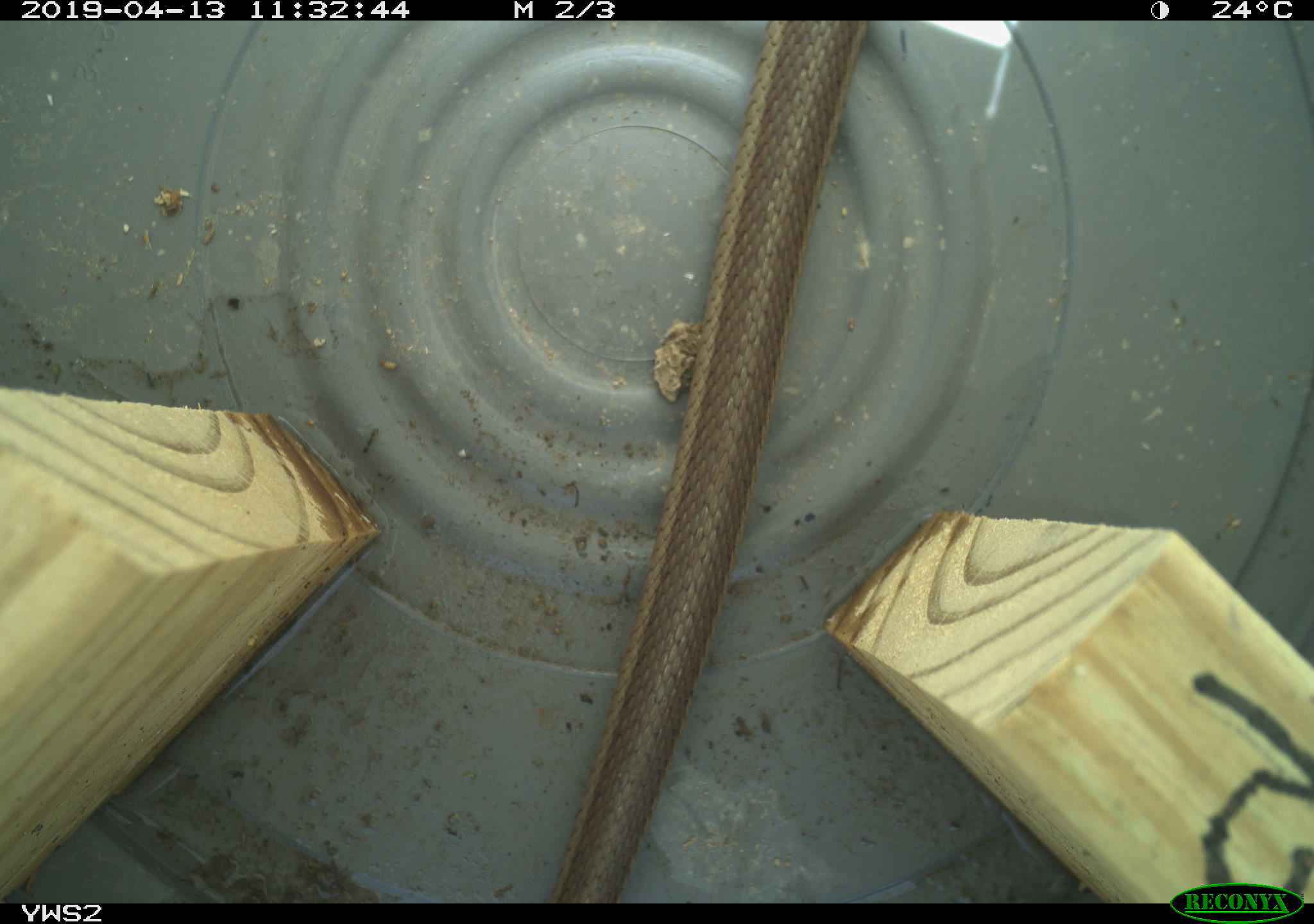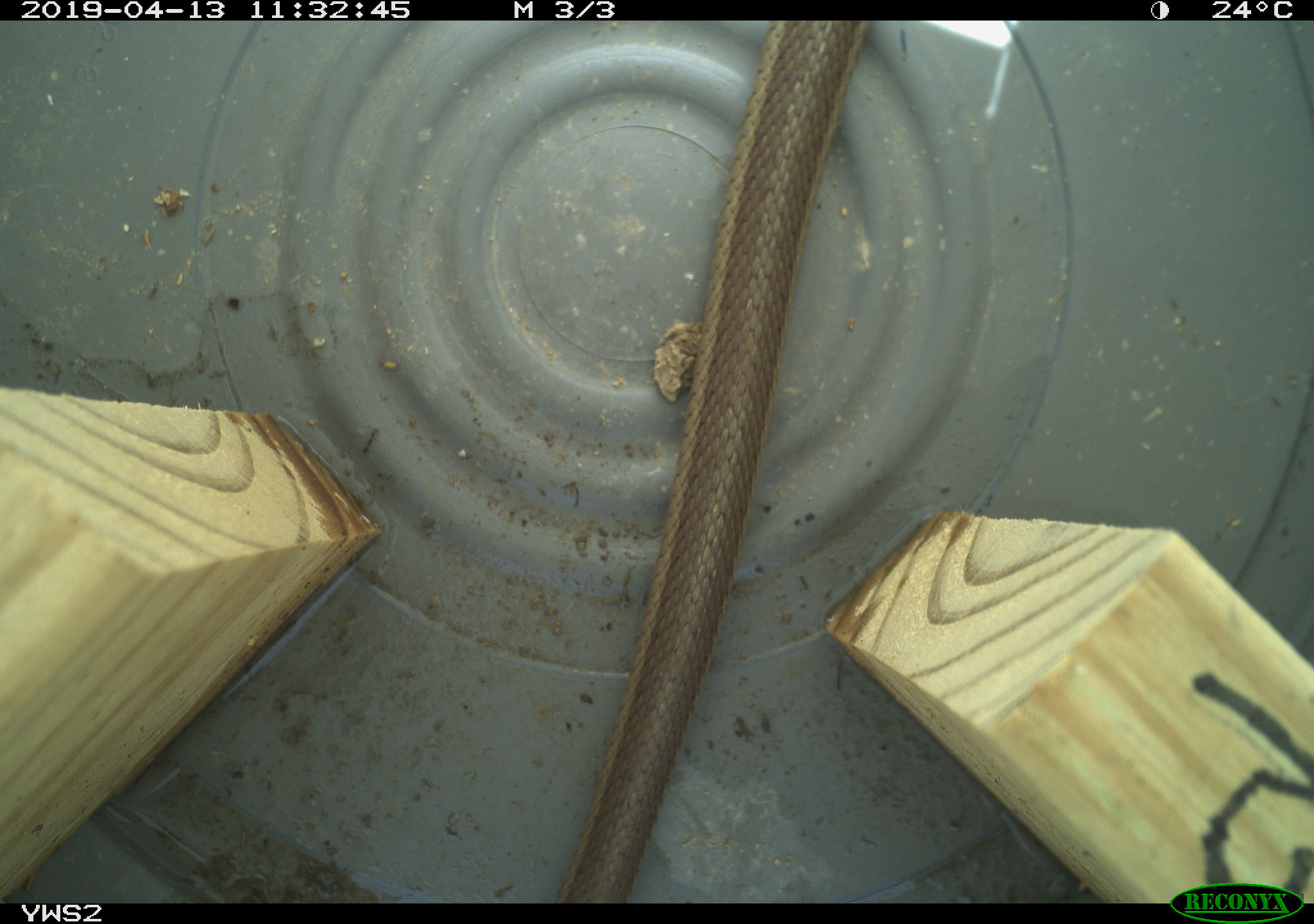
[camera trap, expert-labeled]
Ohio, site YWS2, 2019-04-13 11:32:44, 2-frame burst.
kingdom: Animalia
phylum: Chordata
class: Reptilia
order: Squamata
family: Colubridae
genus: Thamnophis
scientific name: Thamnophis sirtalis sirtalis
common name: eastern gartersnake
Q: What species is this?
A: Eastern gartersnake (Thamnophis sirtalis sirtalis).